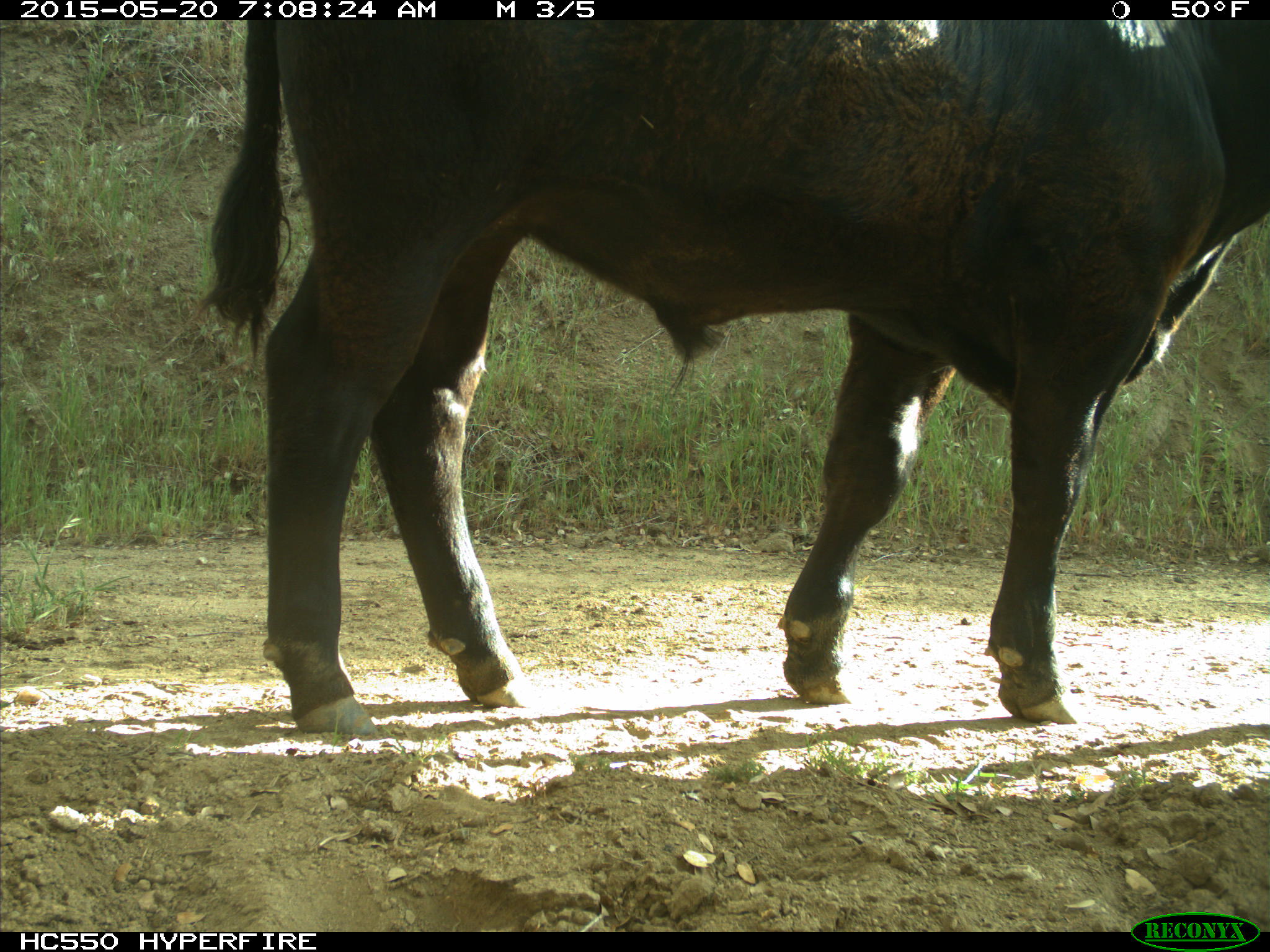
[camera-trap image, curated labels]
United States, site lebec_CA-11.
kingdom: Animalia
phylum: Chordata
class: Mammalia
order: Artiodactyla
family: Bovidae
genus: Bos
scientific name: Bos taurus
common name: domestic cow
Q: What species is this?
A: Bos taurus (domestic cow).